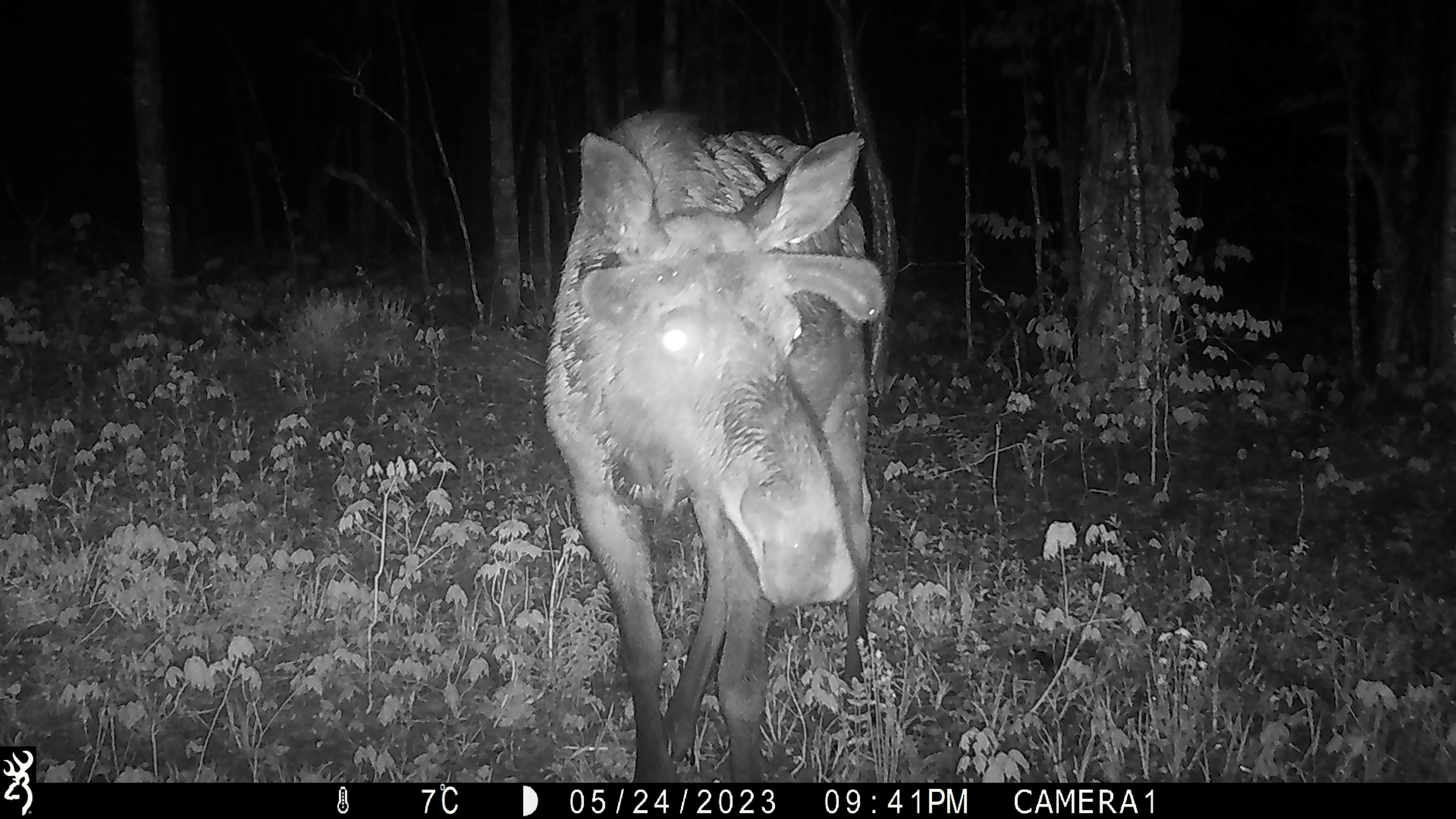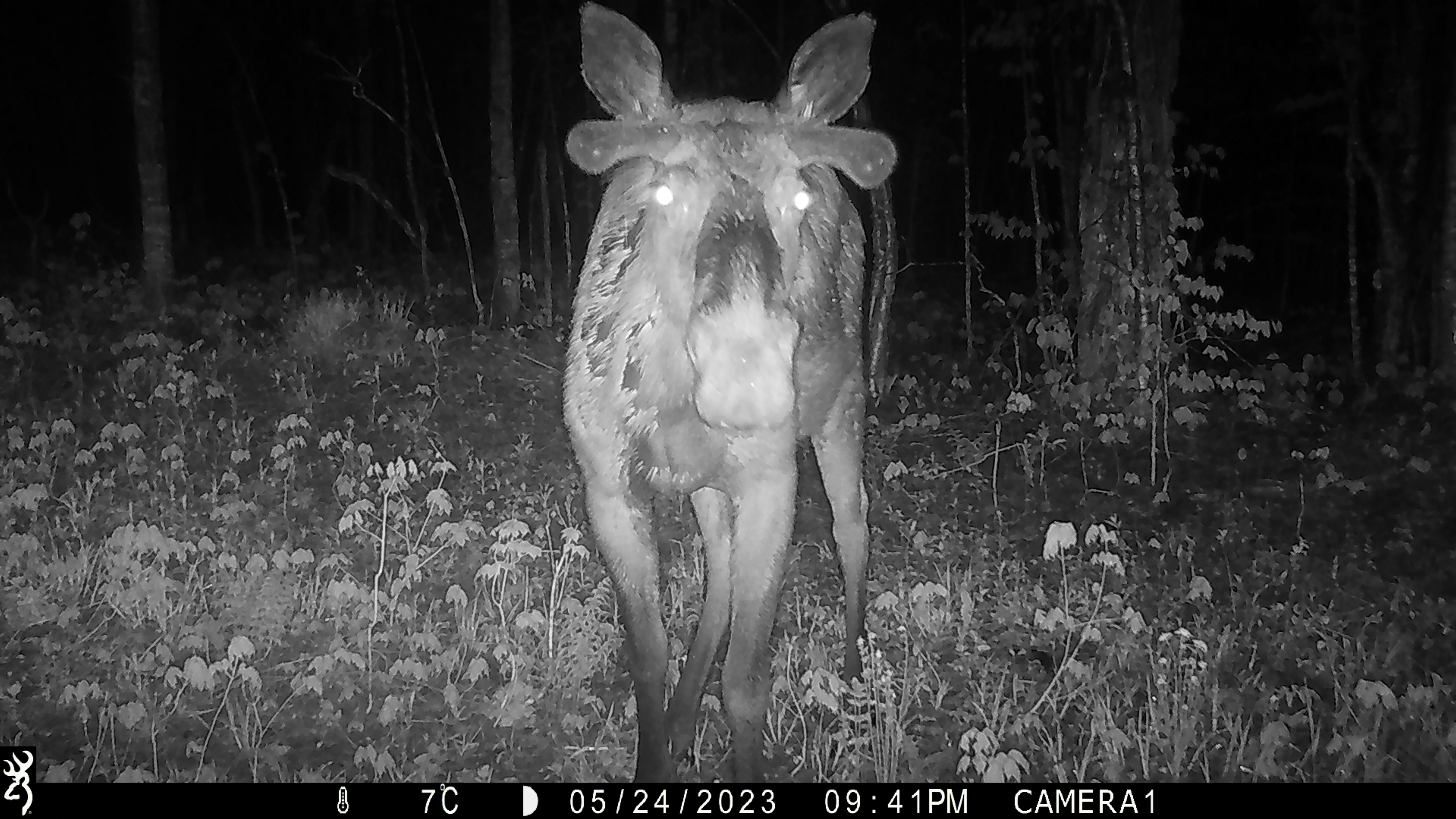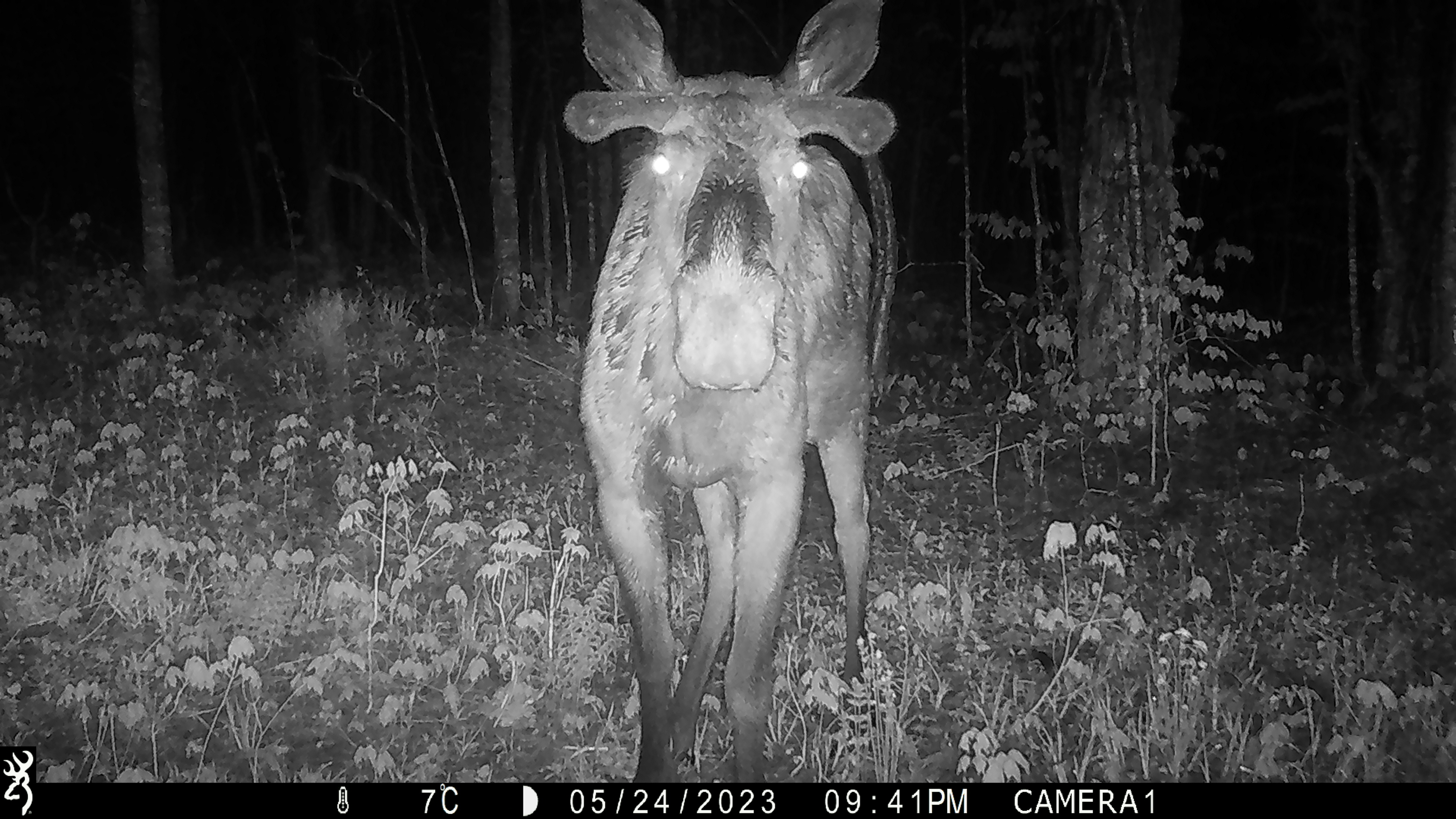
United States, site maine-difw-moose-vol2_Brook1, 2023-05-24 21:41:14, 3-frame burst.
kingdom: Animalia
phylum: Chordata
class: Mammalia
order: Artiodactyla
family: Cervidae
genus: Alces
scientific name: Alces alces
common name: moose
Moose (Alces alces).